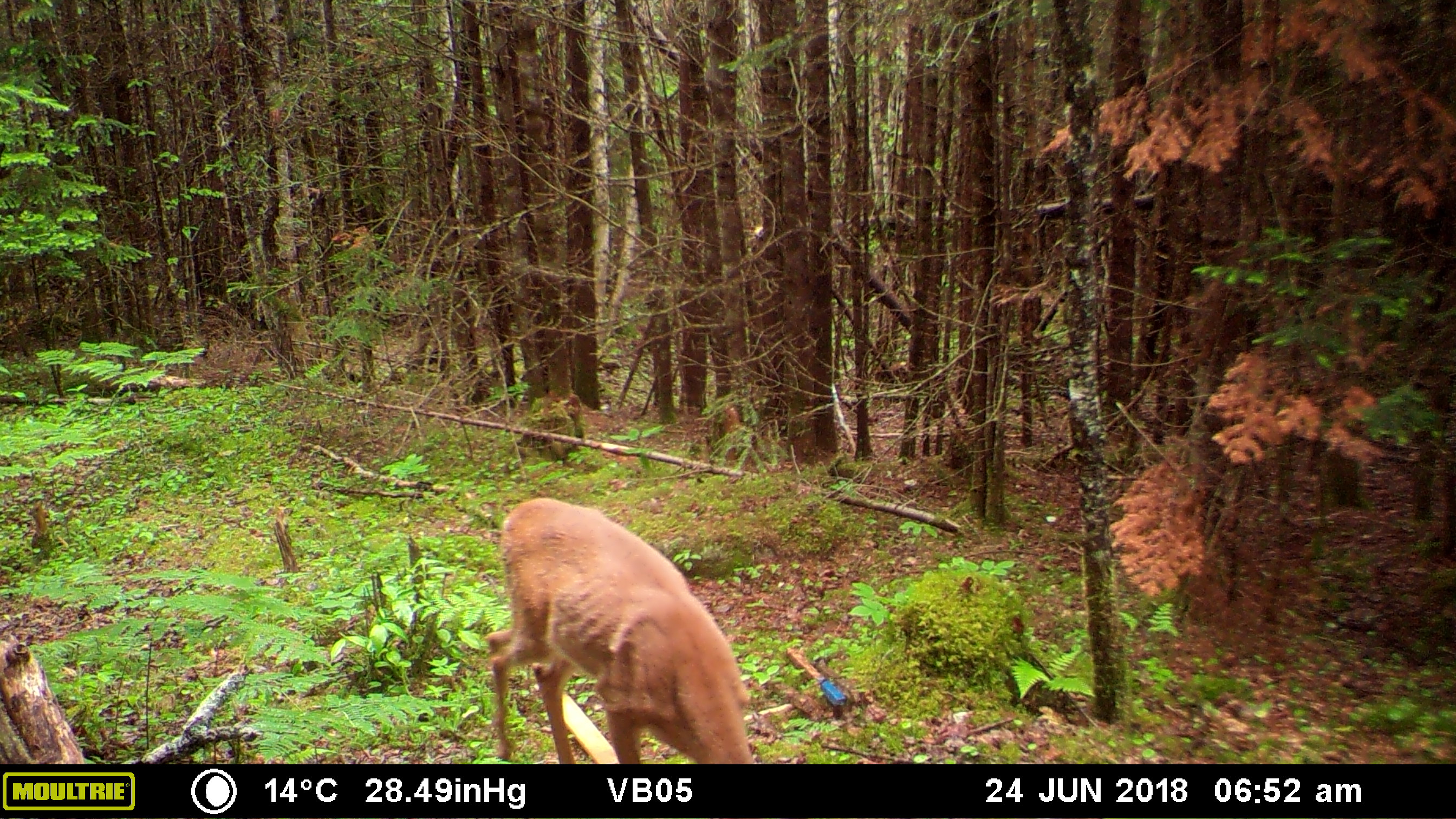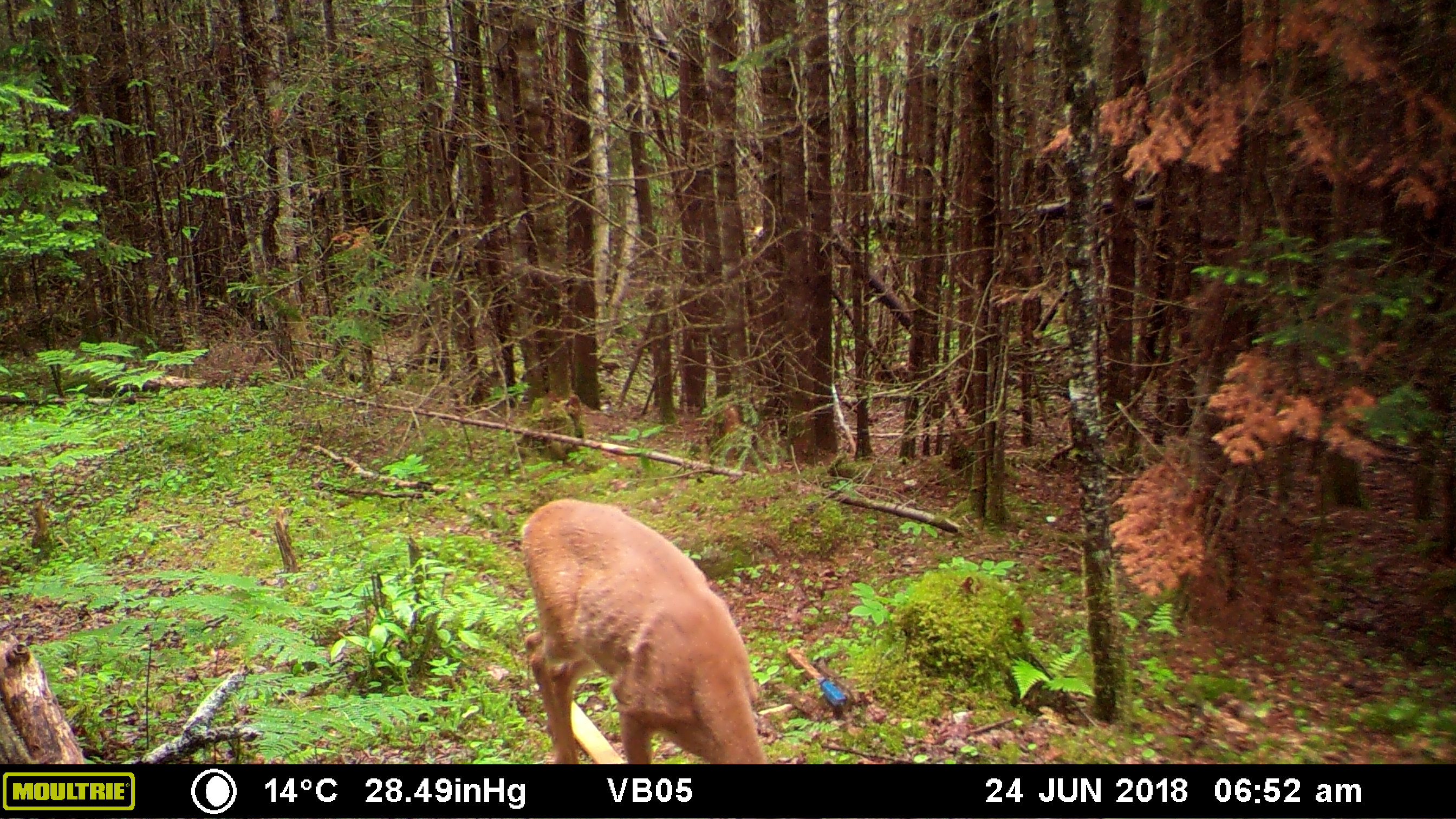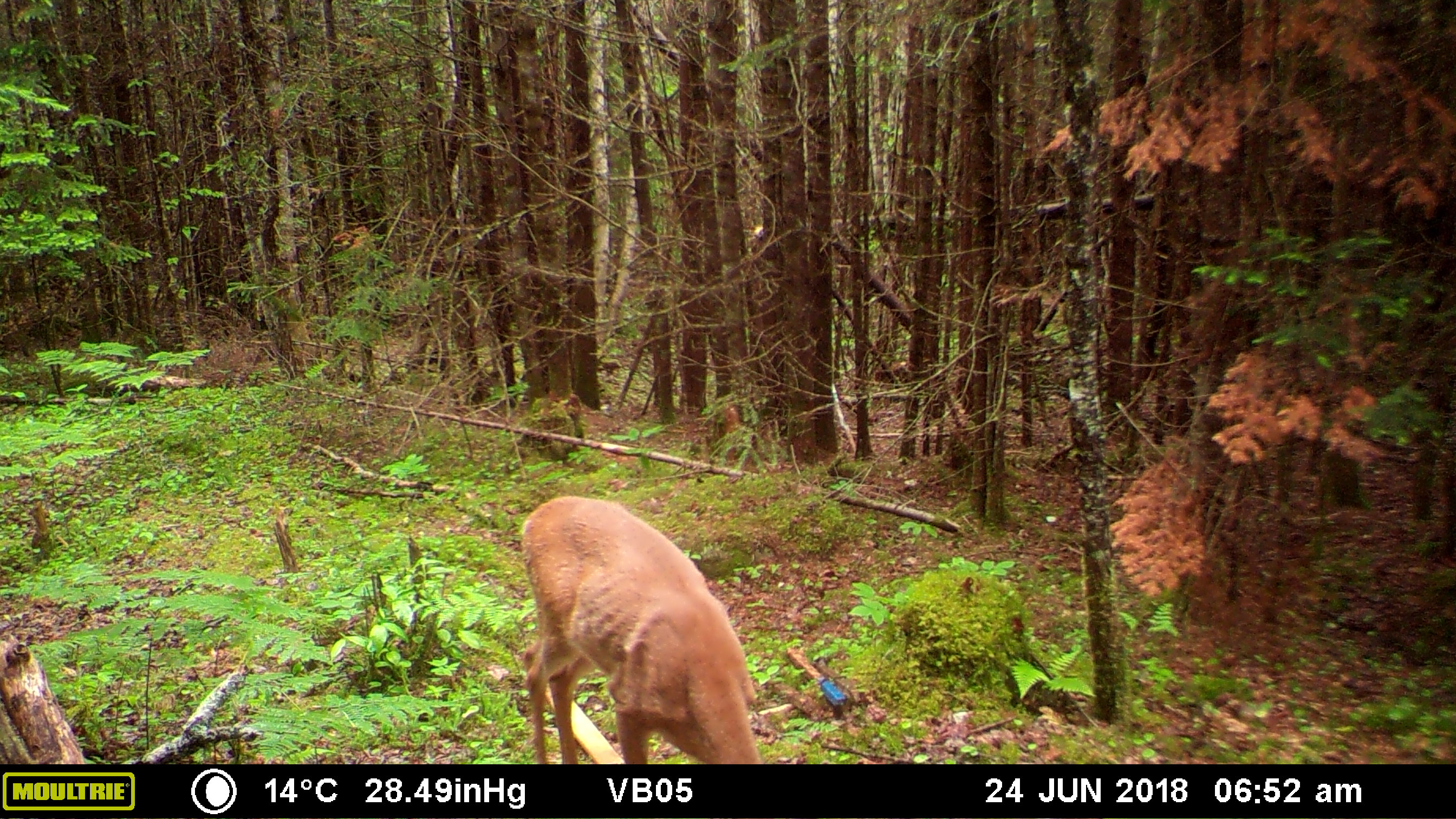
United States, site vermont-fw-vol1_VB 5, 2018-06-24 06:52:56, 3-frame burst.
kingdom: Animalia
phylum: Chordata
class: Mammalia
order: Artiodactyla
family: Cervidae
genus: Odocoileus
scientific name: Odocoileus virginianus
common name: white-tailed deer